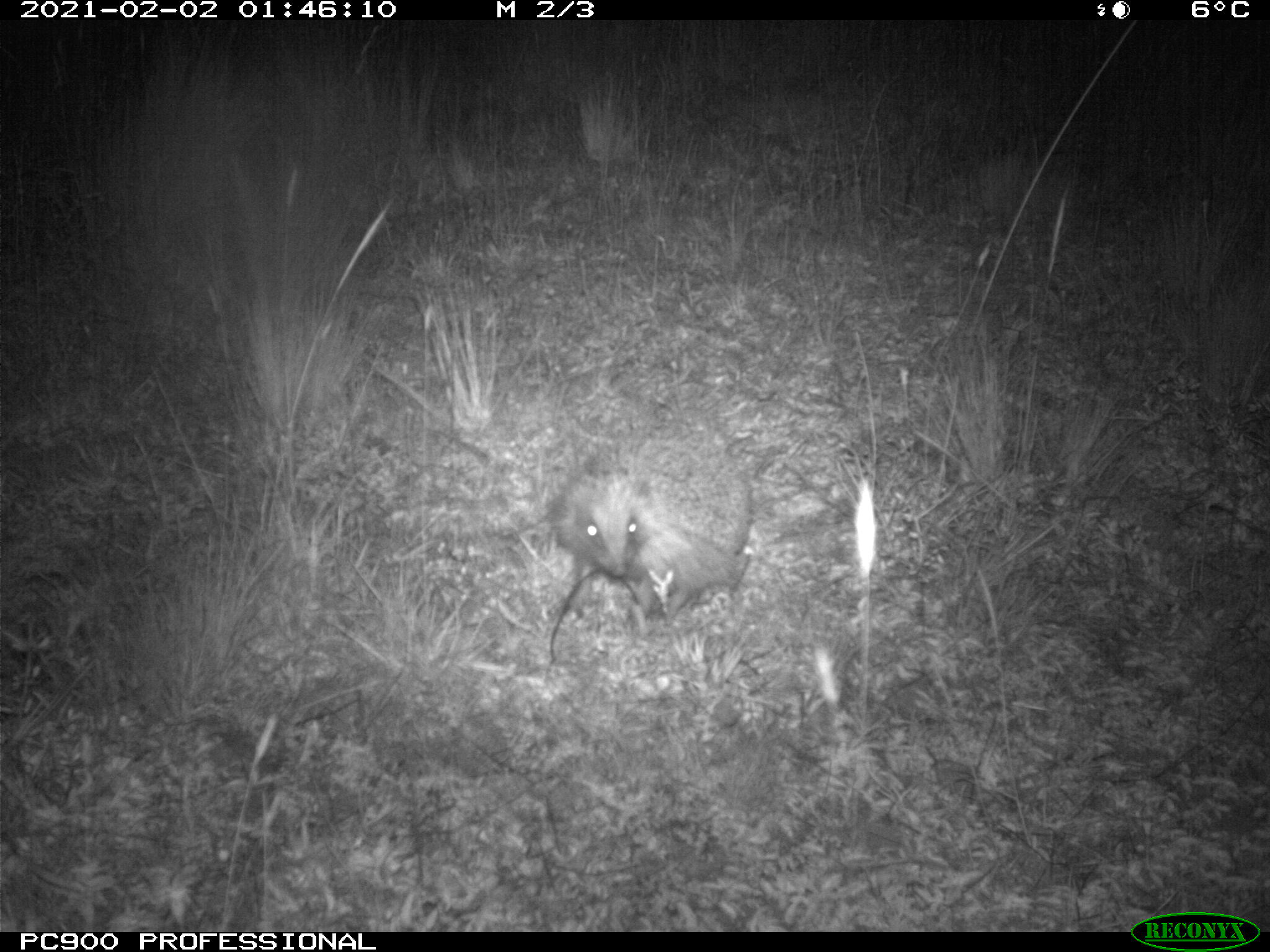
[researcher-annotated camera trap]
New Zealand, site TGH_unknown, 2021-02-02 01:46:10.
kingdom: Animalia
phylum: Chordata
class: Mammalia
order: Eulipotyphla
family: Erinaceidae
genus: Erinaceus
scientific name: Erinaceus europaeus europaeus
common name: european hedgehog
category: hedgehog